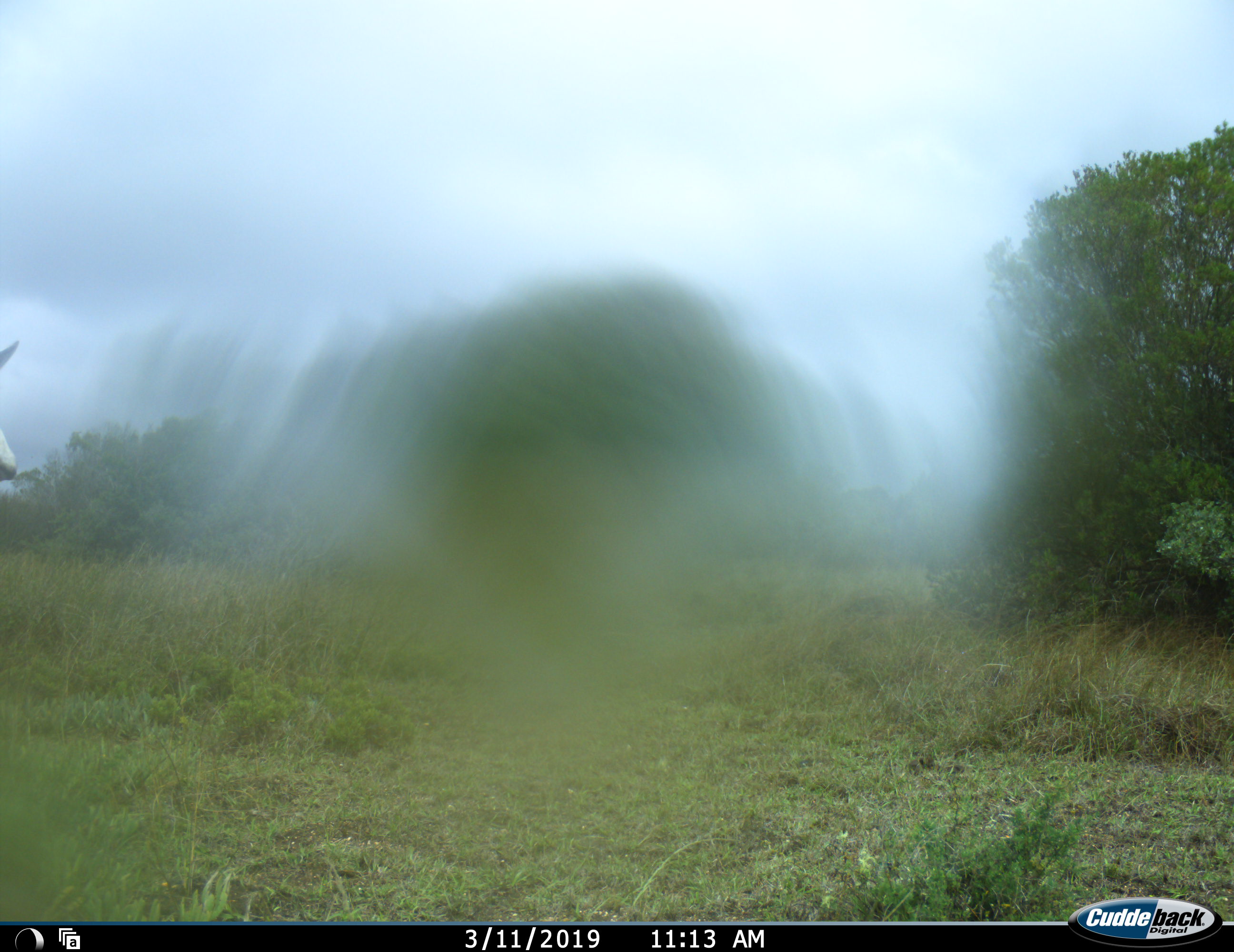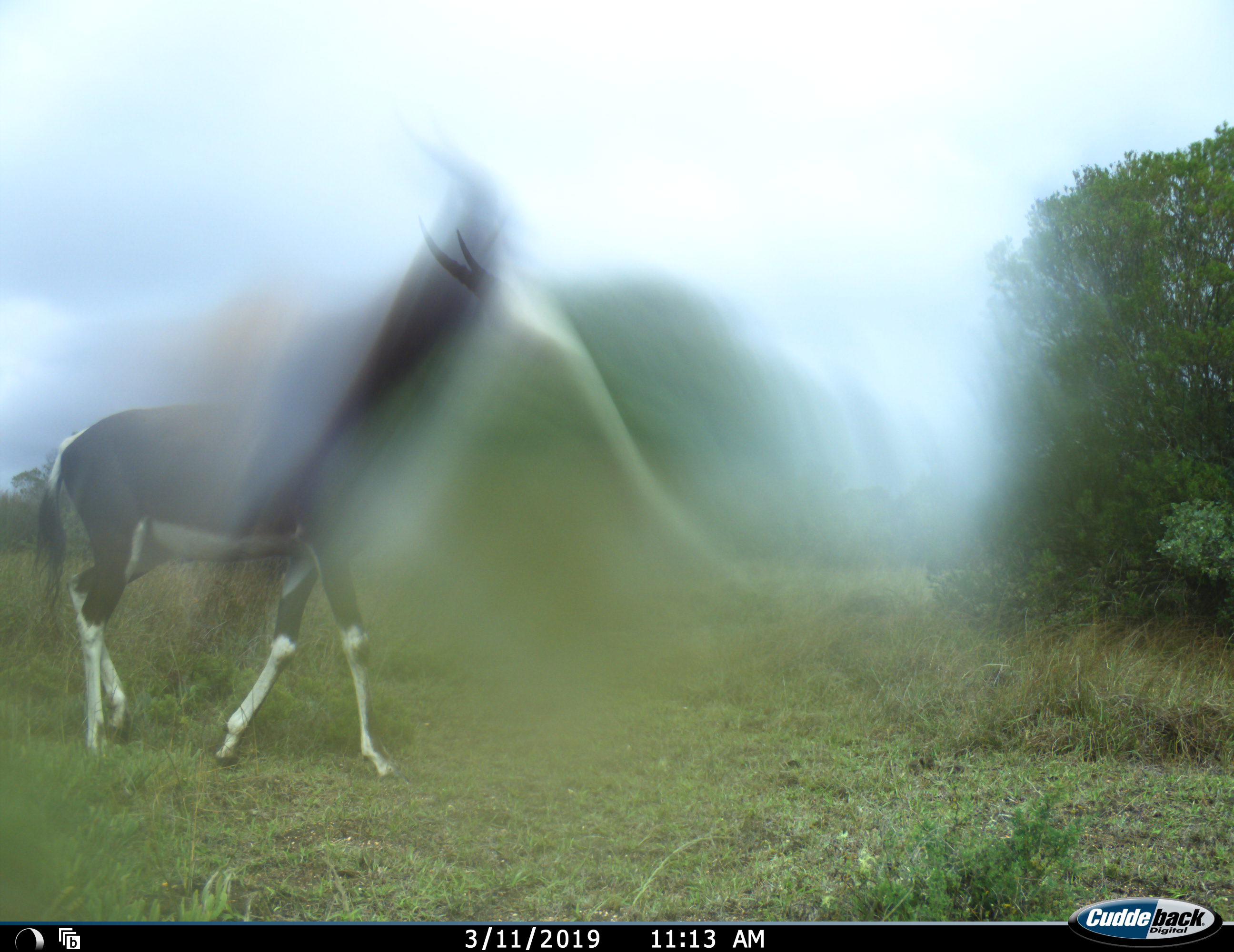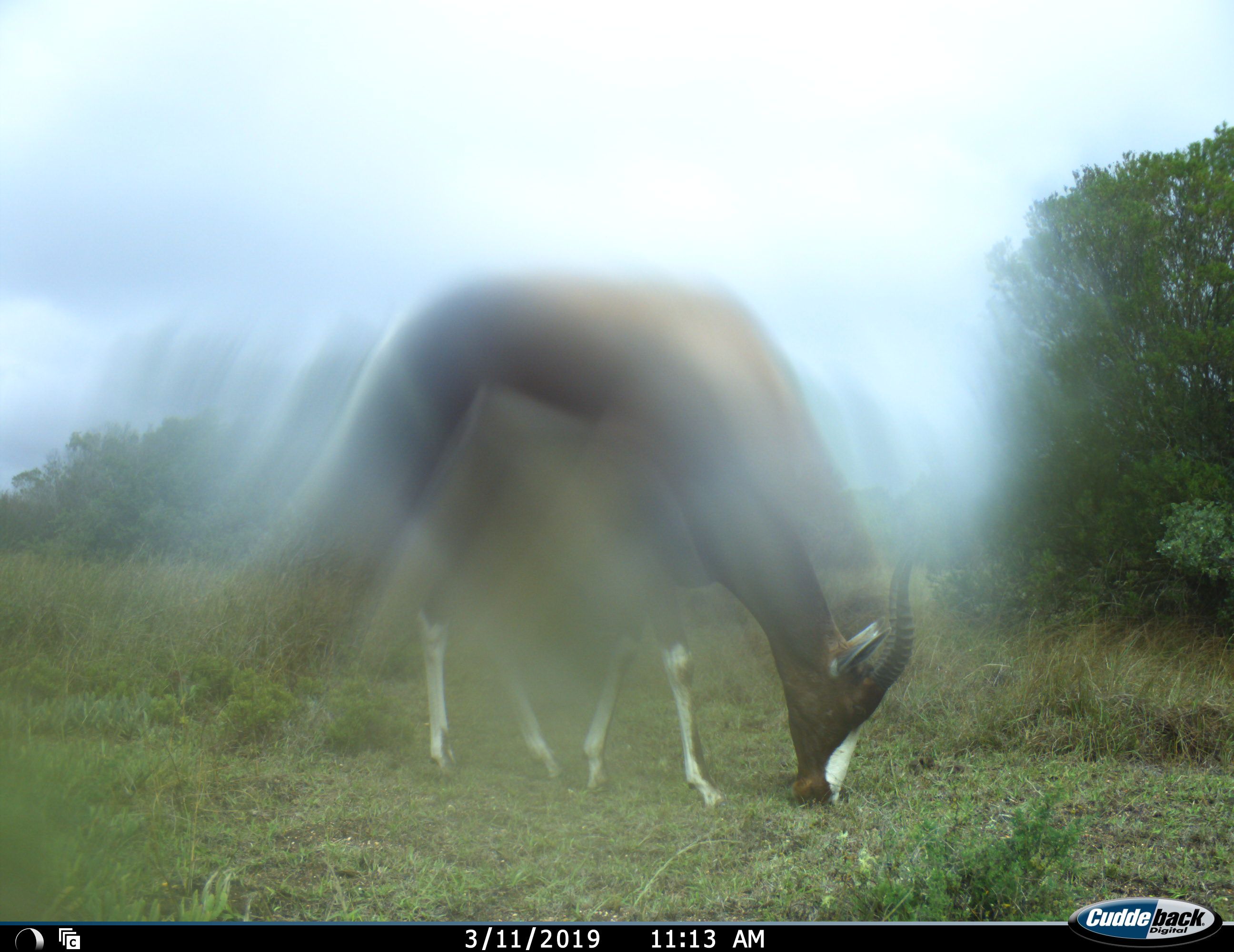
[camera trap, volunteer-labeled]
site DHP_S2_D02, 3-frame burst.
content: unidentified animal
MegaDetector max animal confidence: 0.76